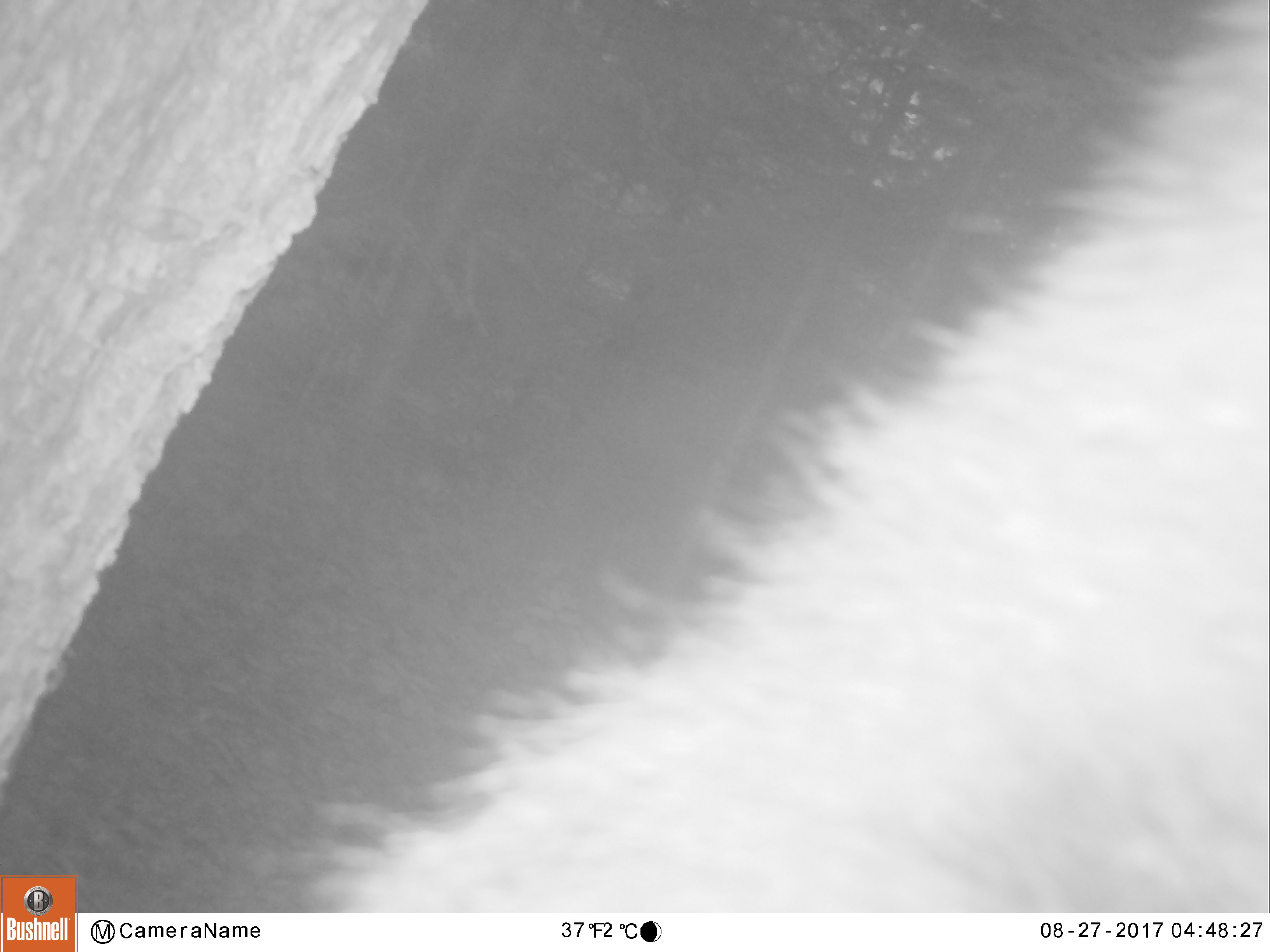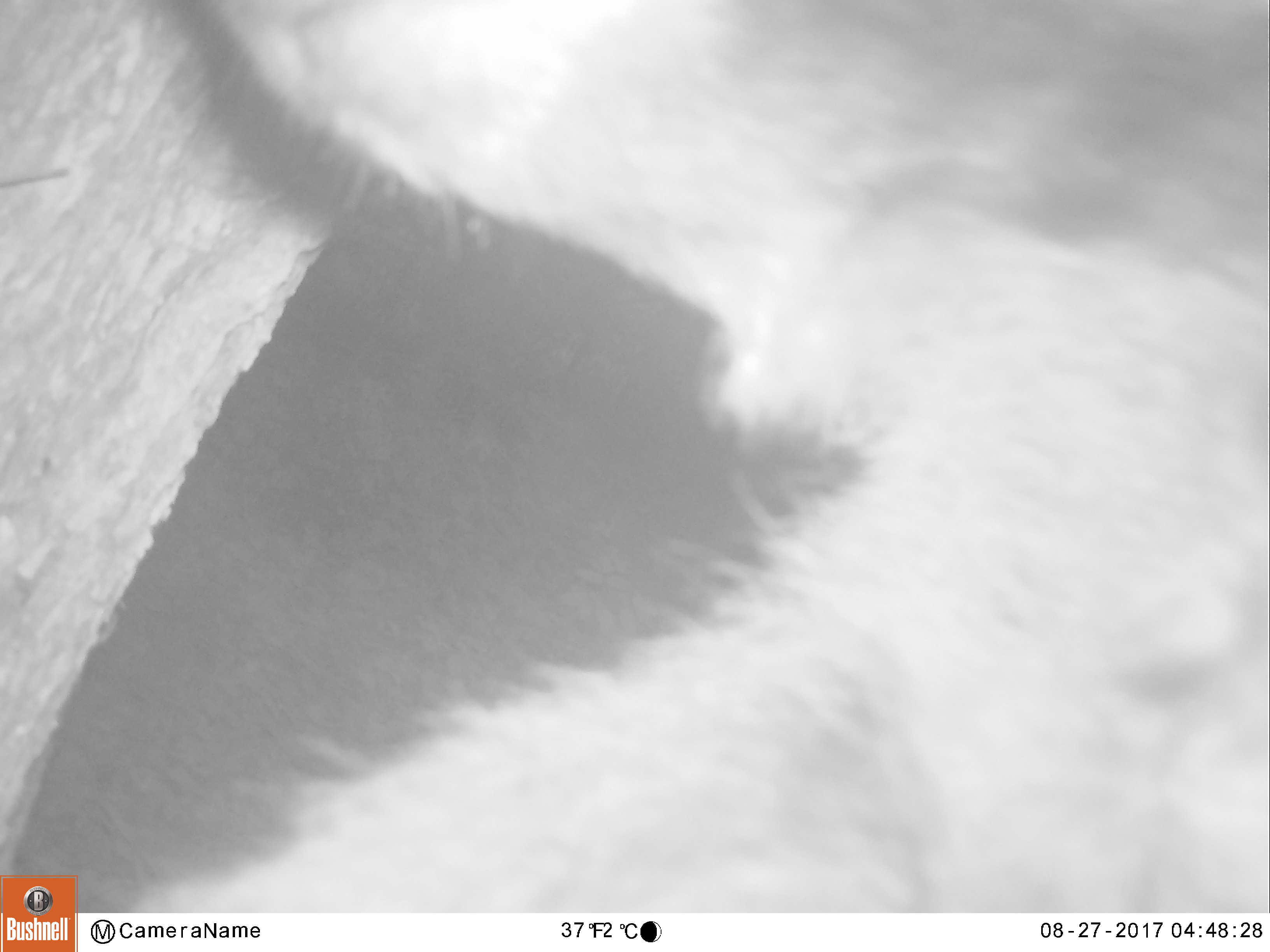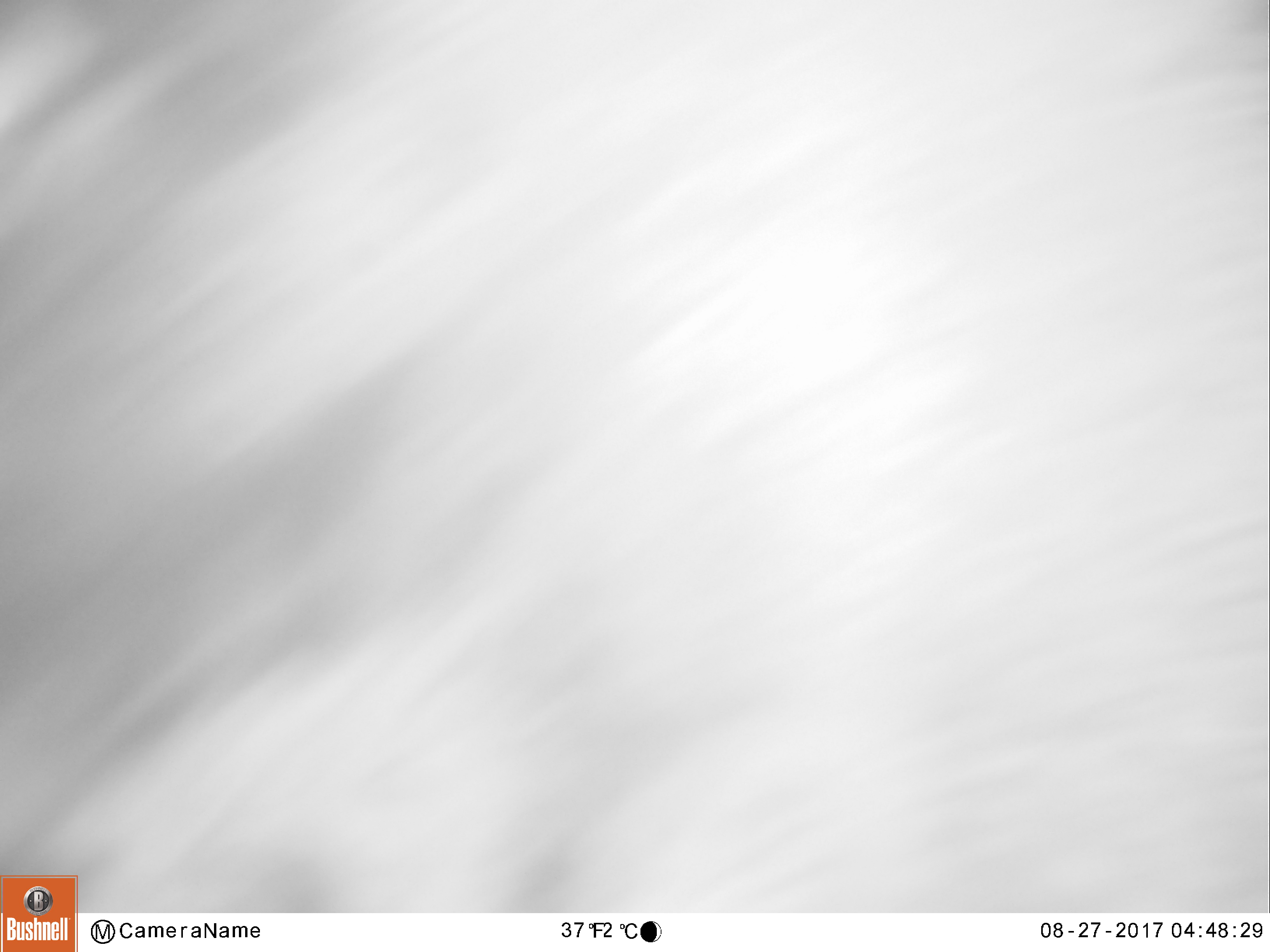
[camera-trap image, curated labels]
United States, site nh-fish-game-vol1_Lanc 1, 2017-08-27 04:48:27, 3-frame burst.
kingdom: Animalia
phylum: Chordata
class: Mammalia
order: Carnivora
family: Ursidae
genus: Ursus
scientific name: Ursus americanus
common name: black bear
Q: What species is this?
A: Black bear (Ursus americanus).